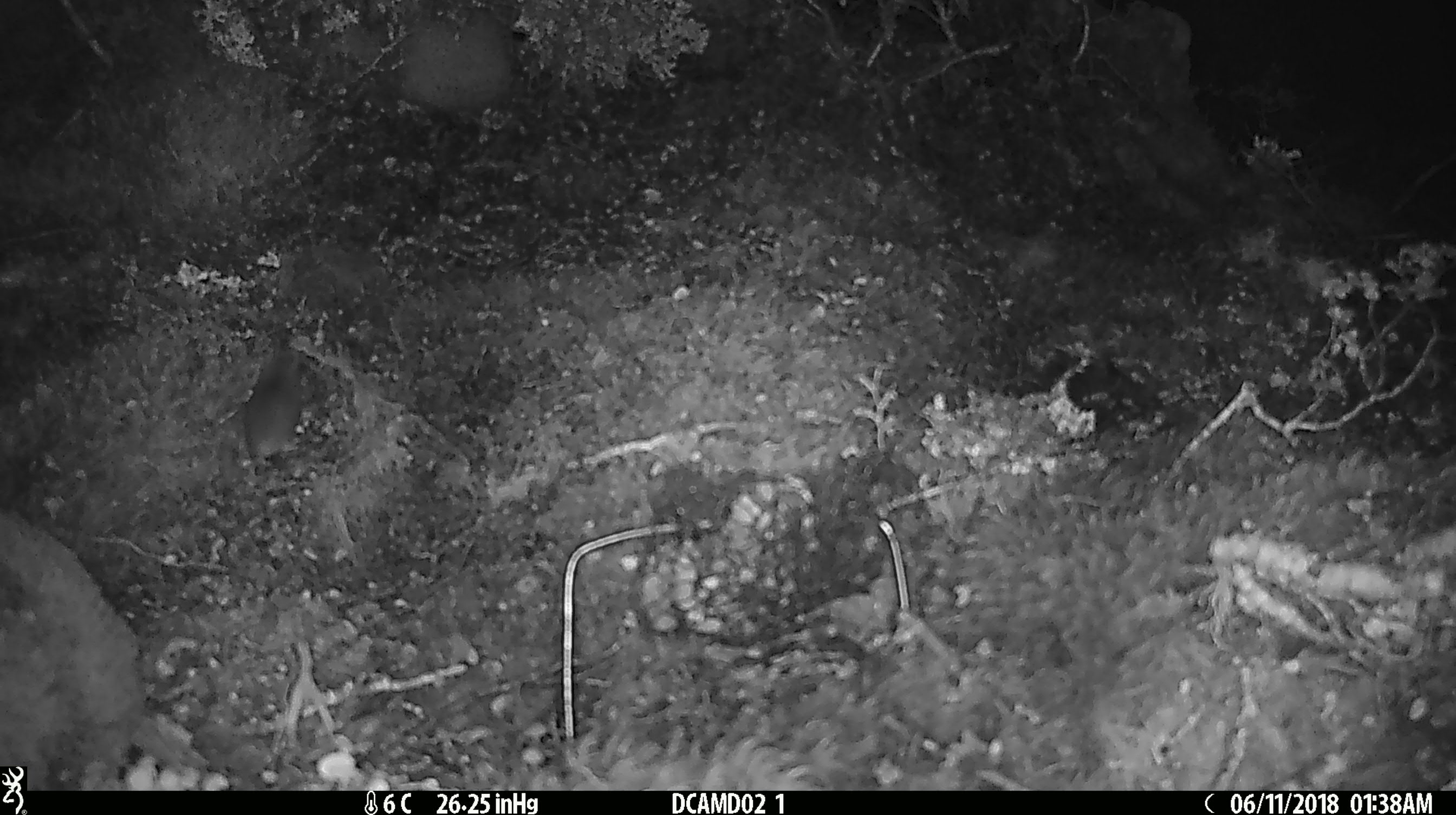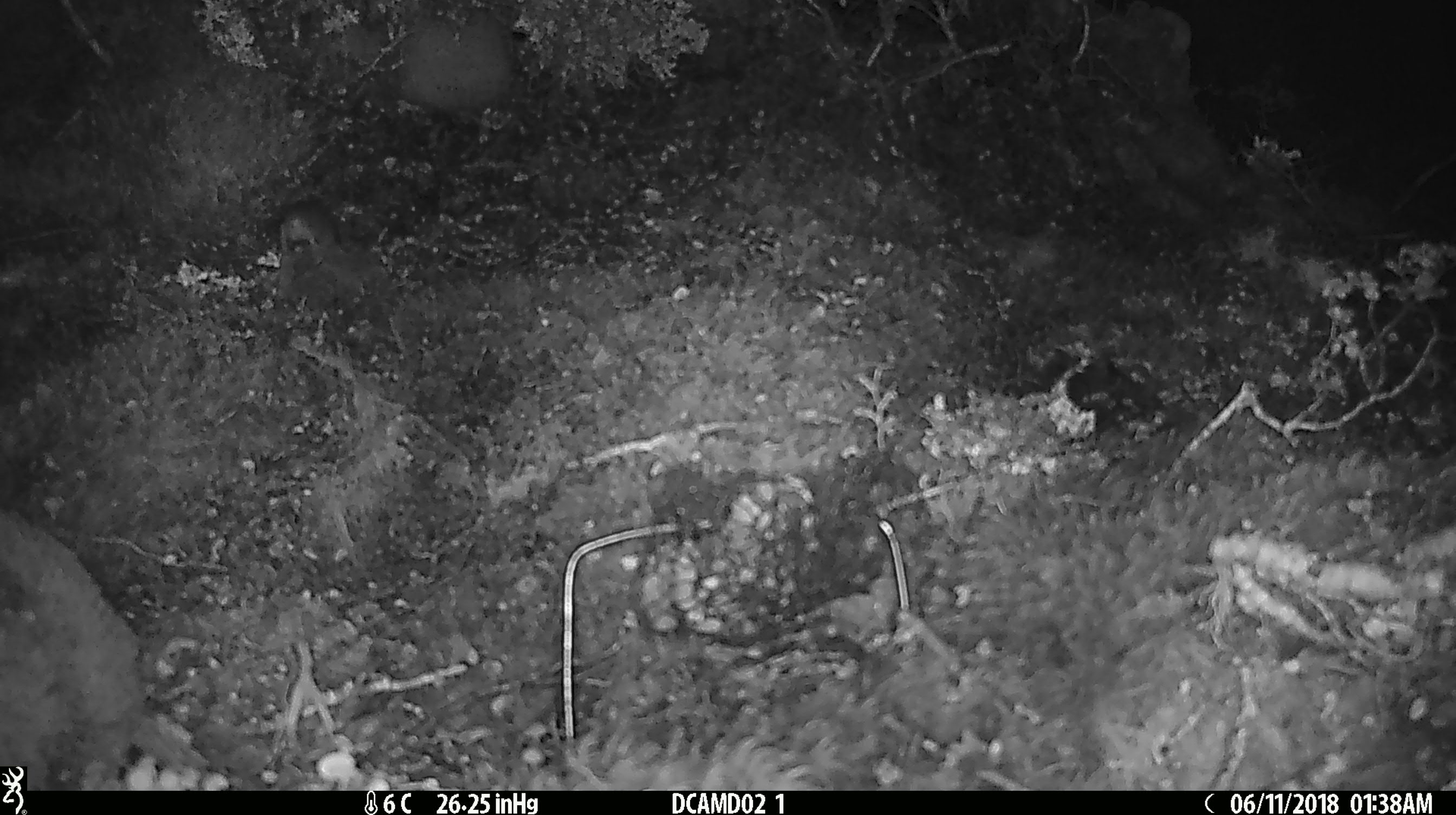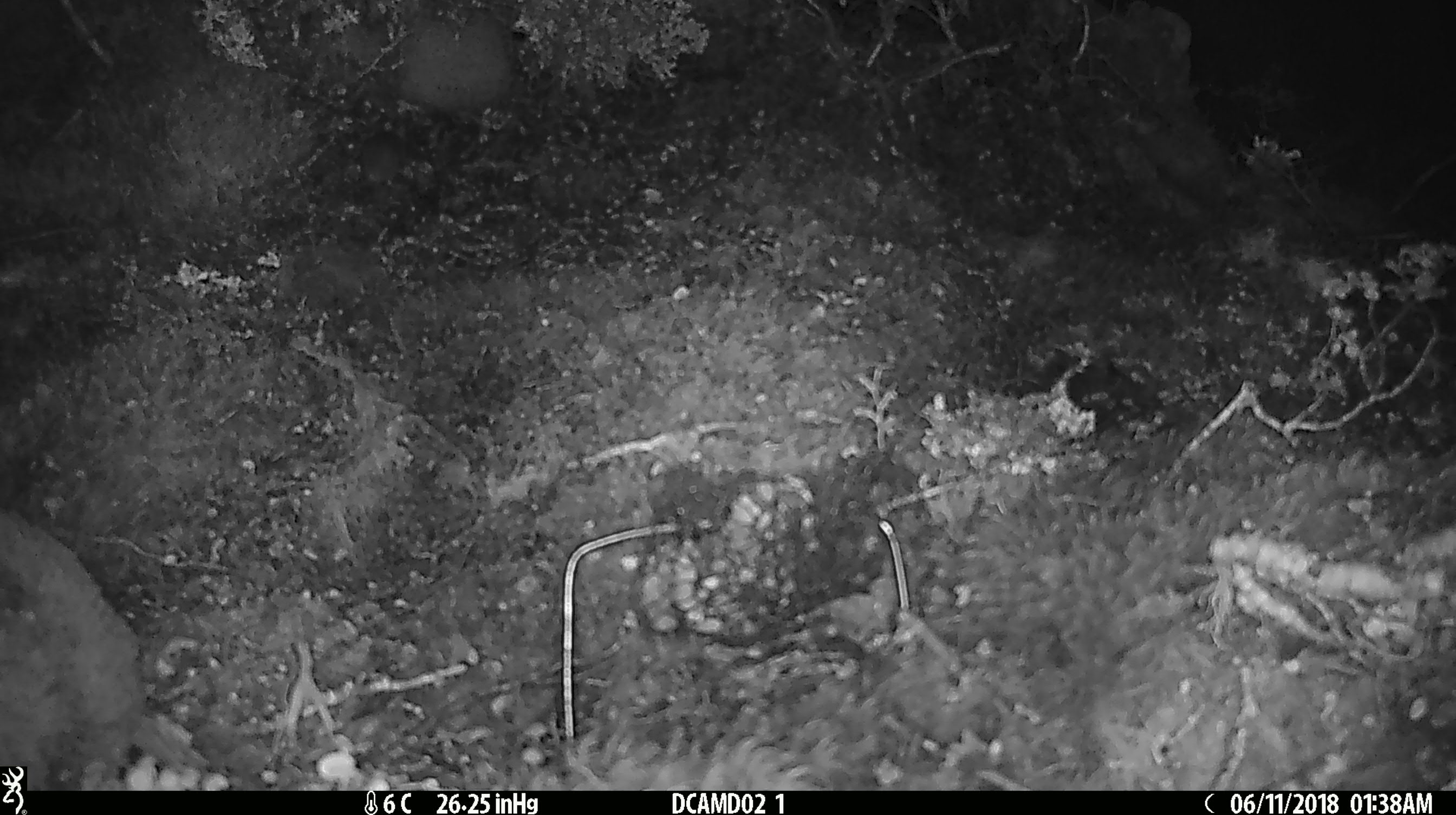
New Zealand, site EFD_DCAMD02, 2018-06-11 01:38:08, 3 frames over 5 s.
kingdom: Animalia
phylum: Chordata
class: Mammalia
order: Rodentia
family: Muridae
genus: Mus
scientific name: Mus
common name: mouse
Mouse (Mus).